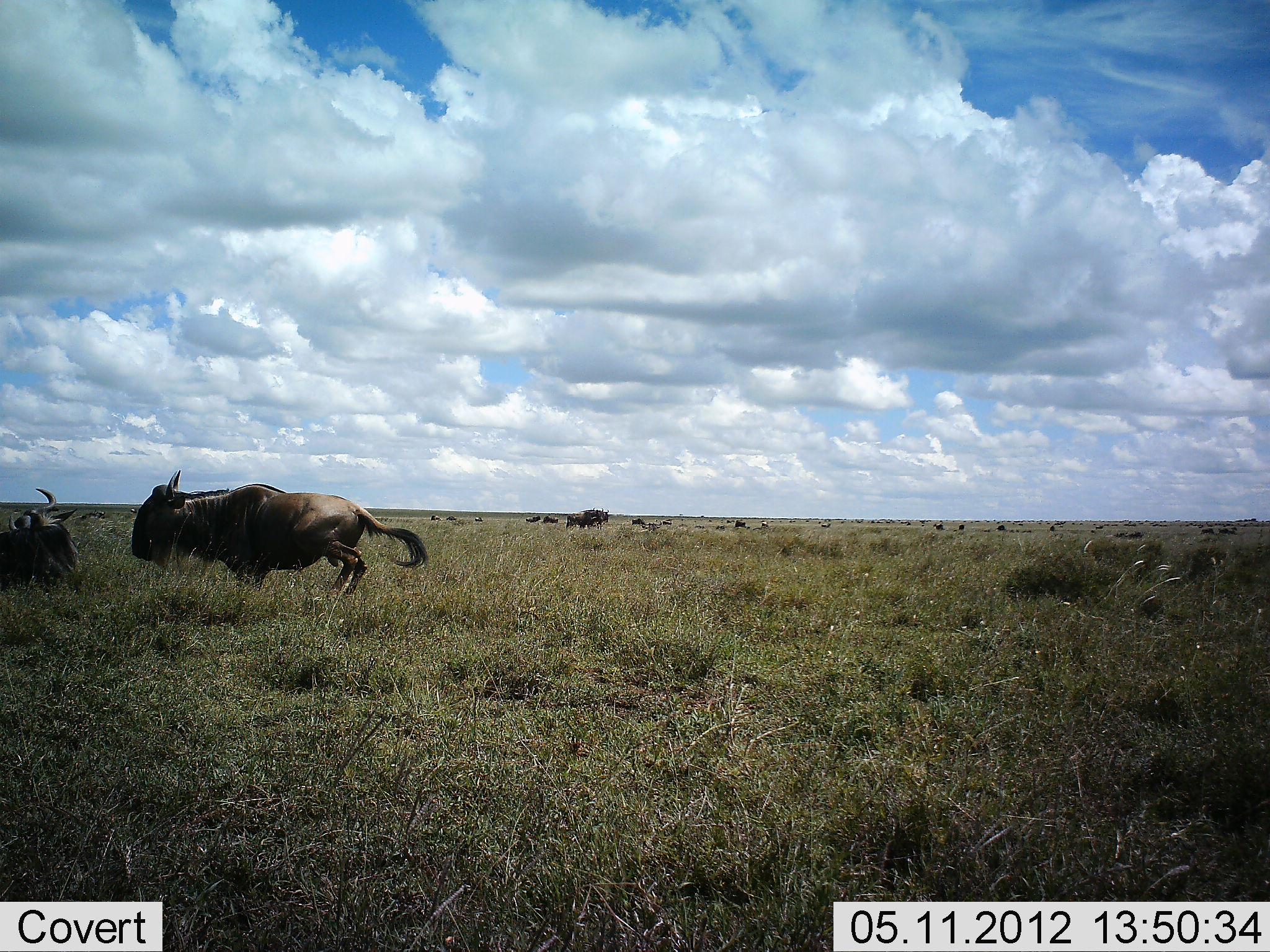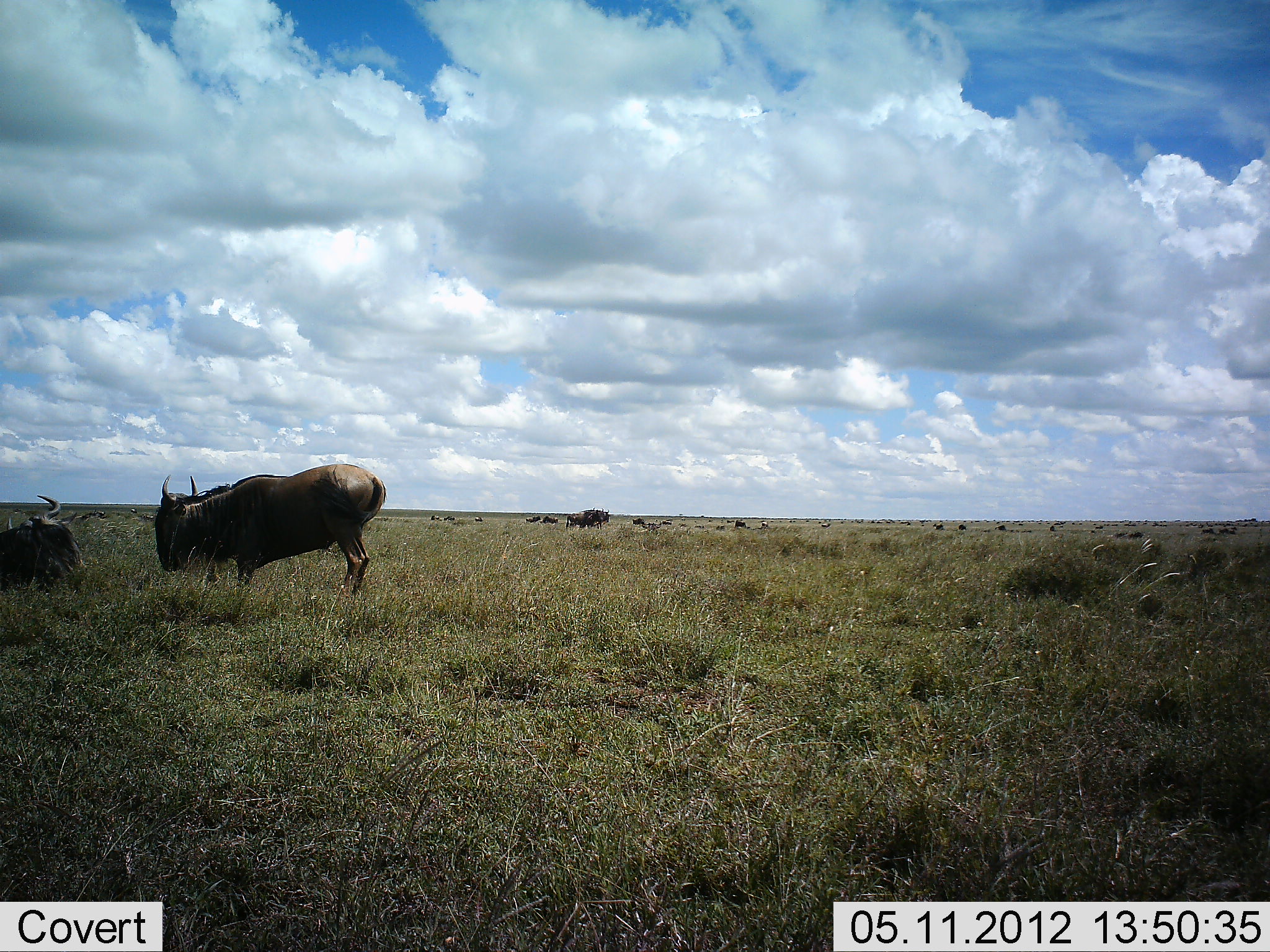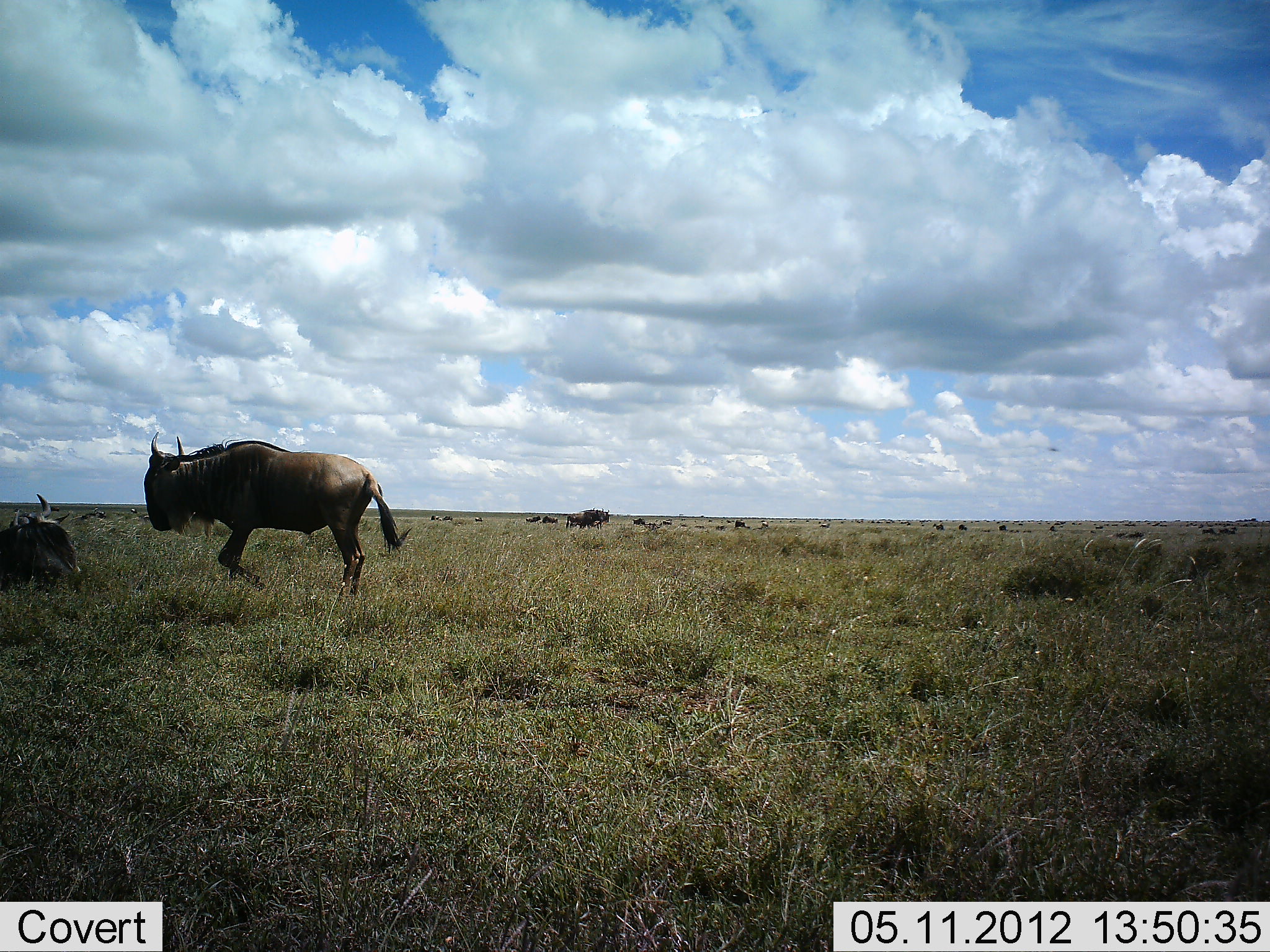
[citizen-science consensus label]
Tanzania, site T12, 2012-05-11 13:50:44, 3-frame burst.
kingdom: Animalia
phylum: Chordata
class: Mammalia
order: Artiodactyla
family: Bovidae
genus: Connochaetes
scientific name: Connochaetes taurinus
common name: blue wildebeest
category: wildebeest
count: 2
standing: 40%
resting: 90%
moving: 40%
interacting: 40%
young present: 0%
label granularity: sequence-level